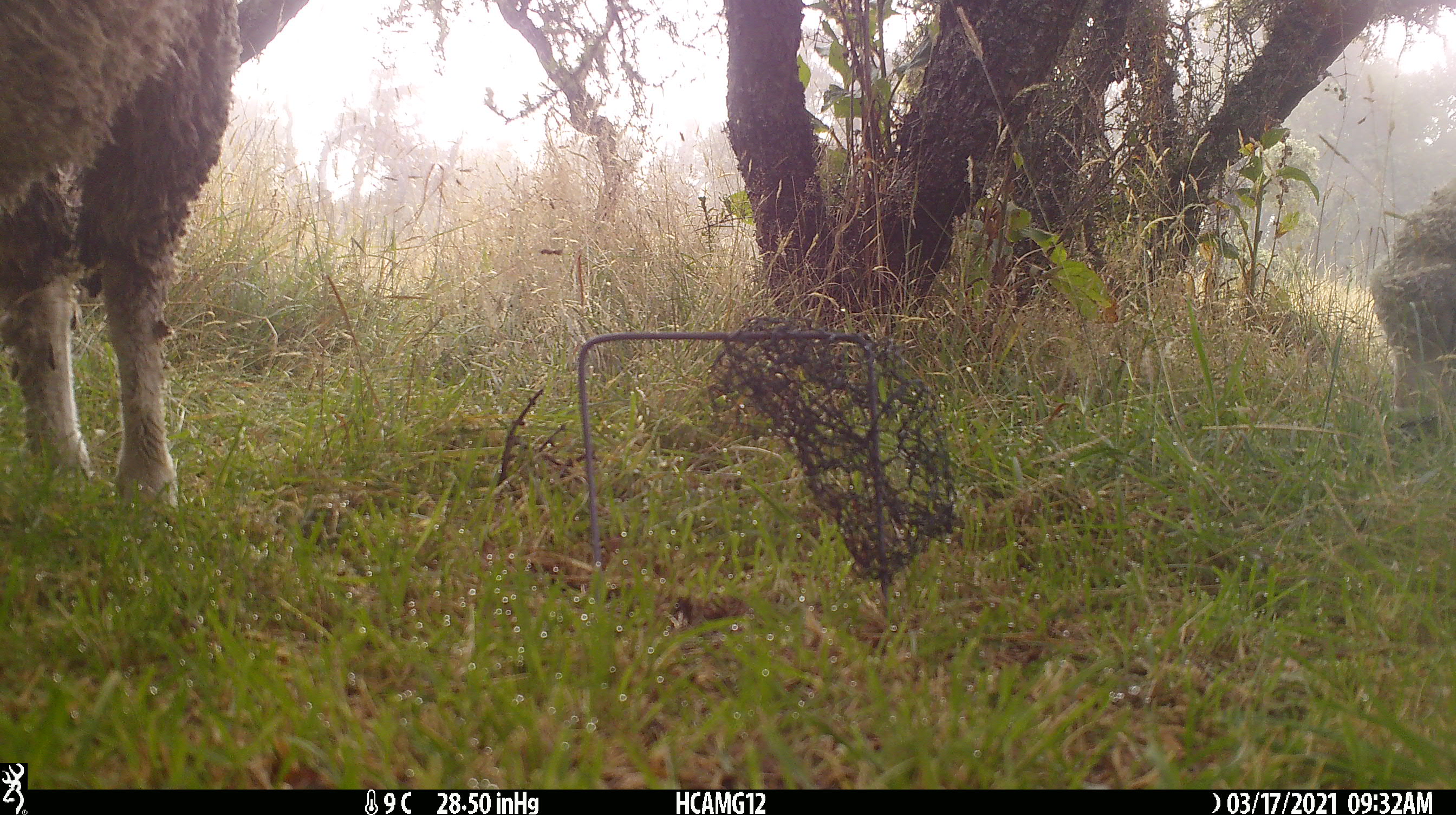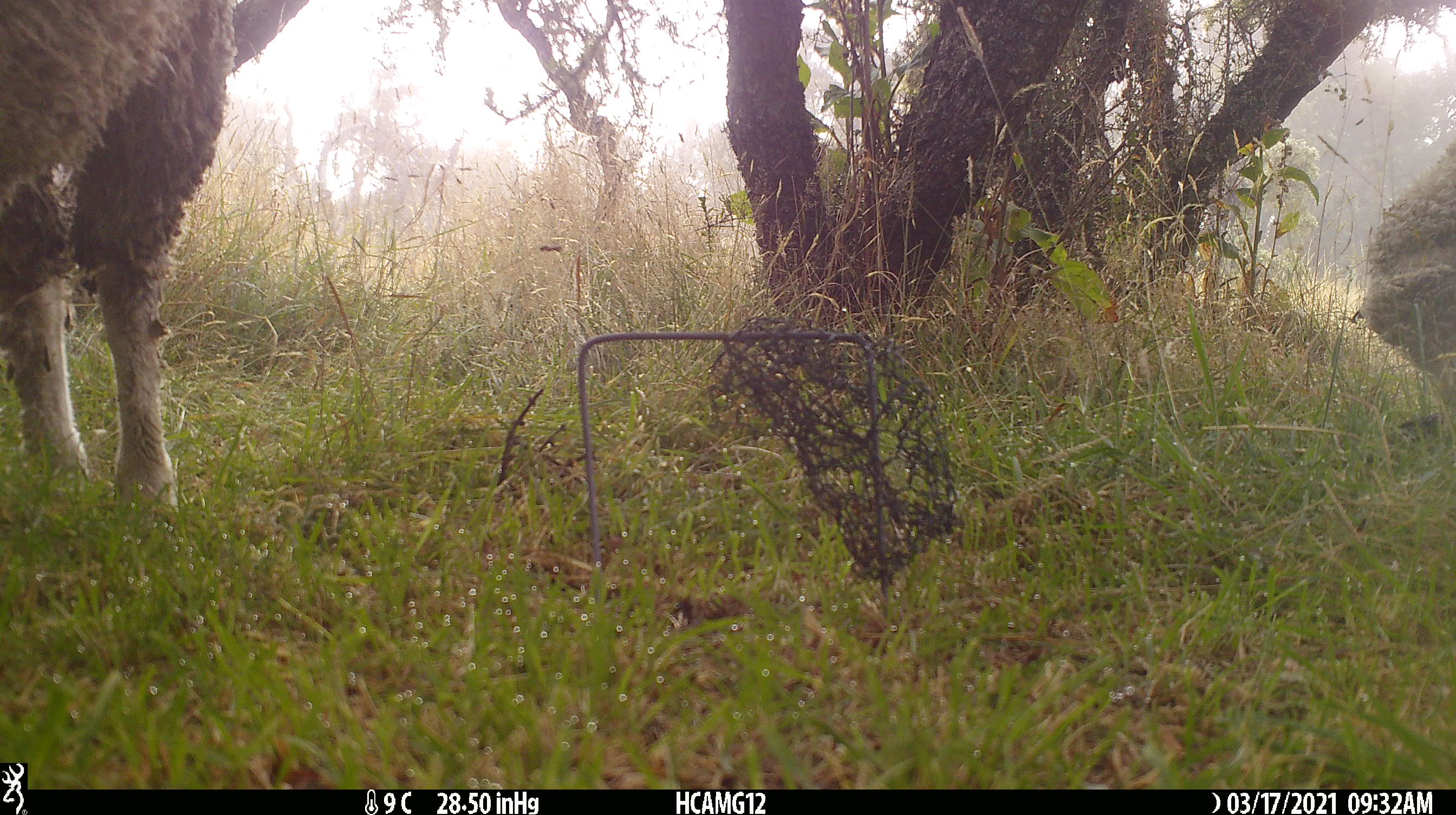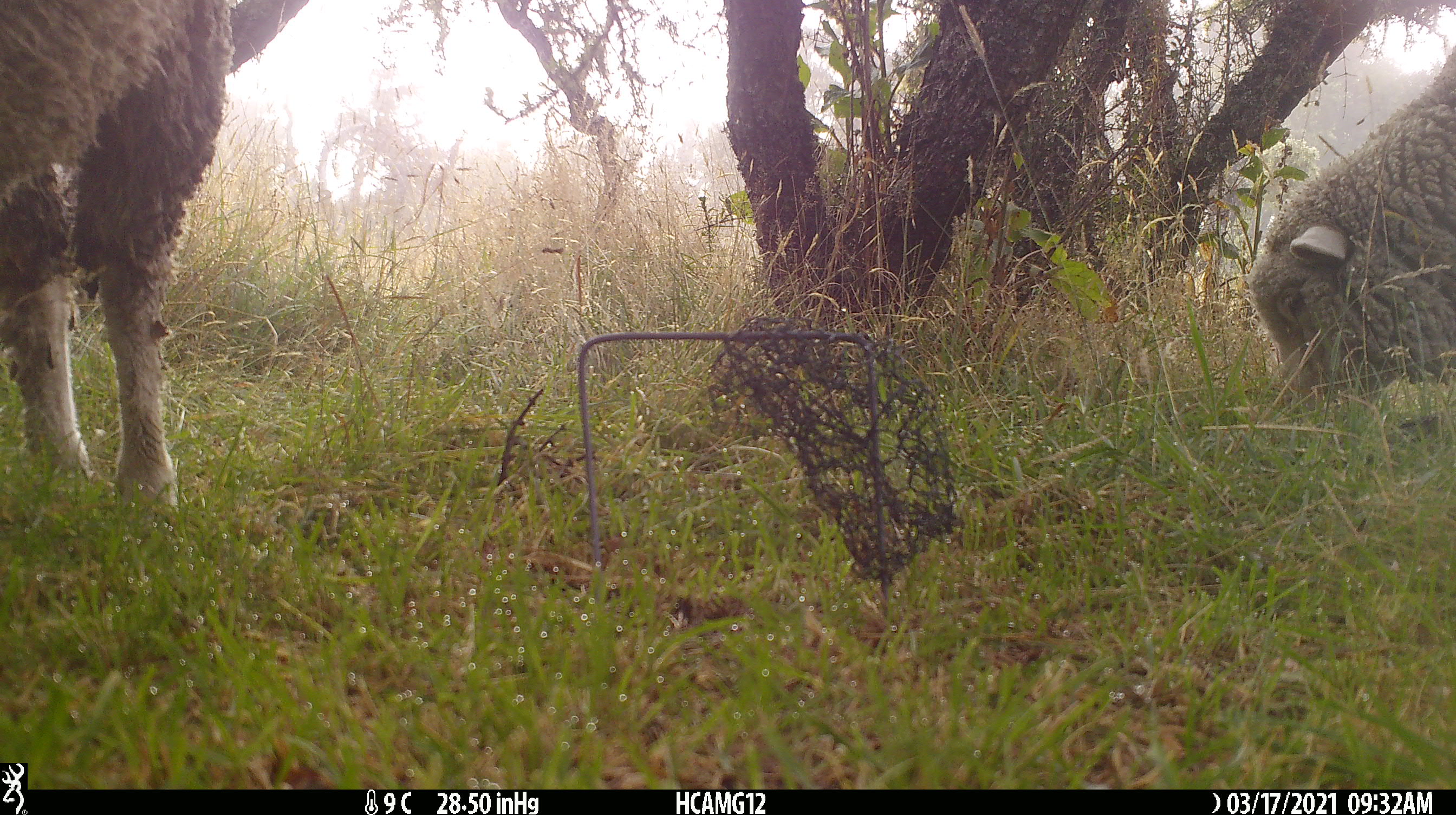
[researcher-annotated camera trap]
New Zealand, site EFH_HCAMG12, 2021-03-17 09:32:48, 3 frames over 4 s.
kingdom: Animalia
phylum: Chordata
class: Mammalia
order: Artiodactyla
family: Bovidae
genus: Ovis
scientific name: Ovis aries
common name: domestic sheep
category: sheep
Sheep (domestic sheep) (Ovis aries).